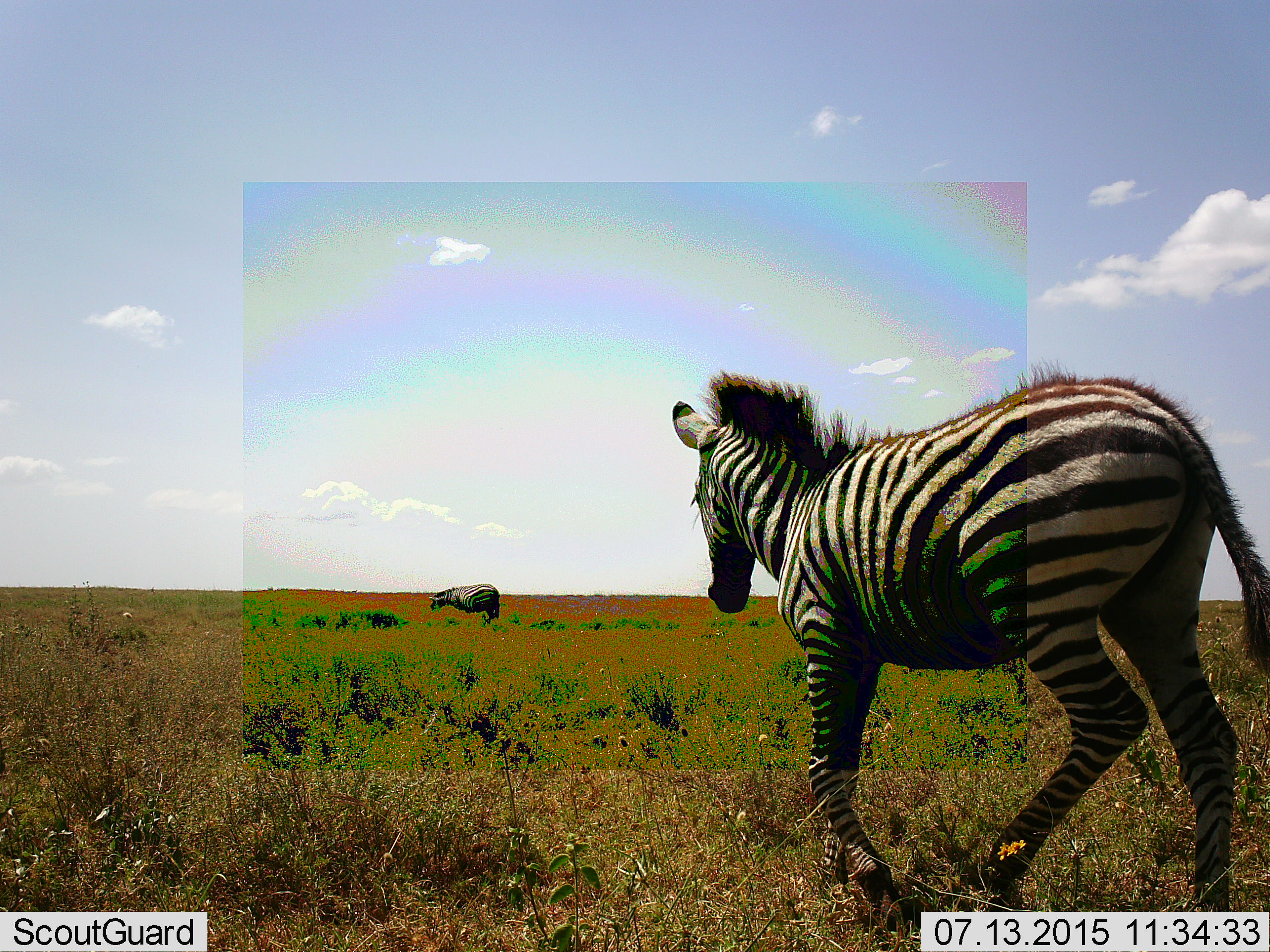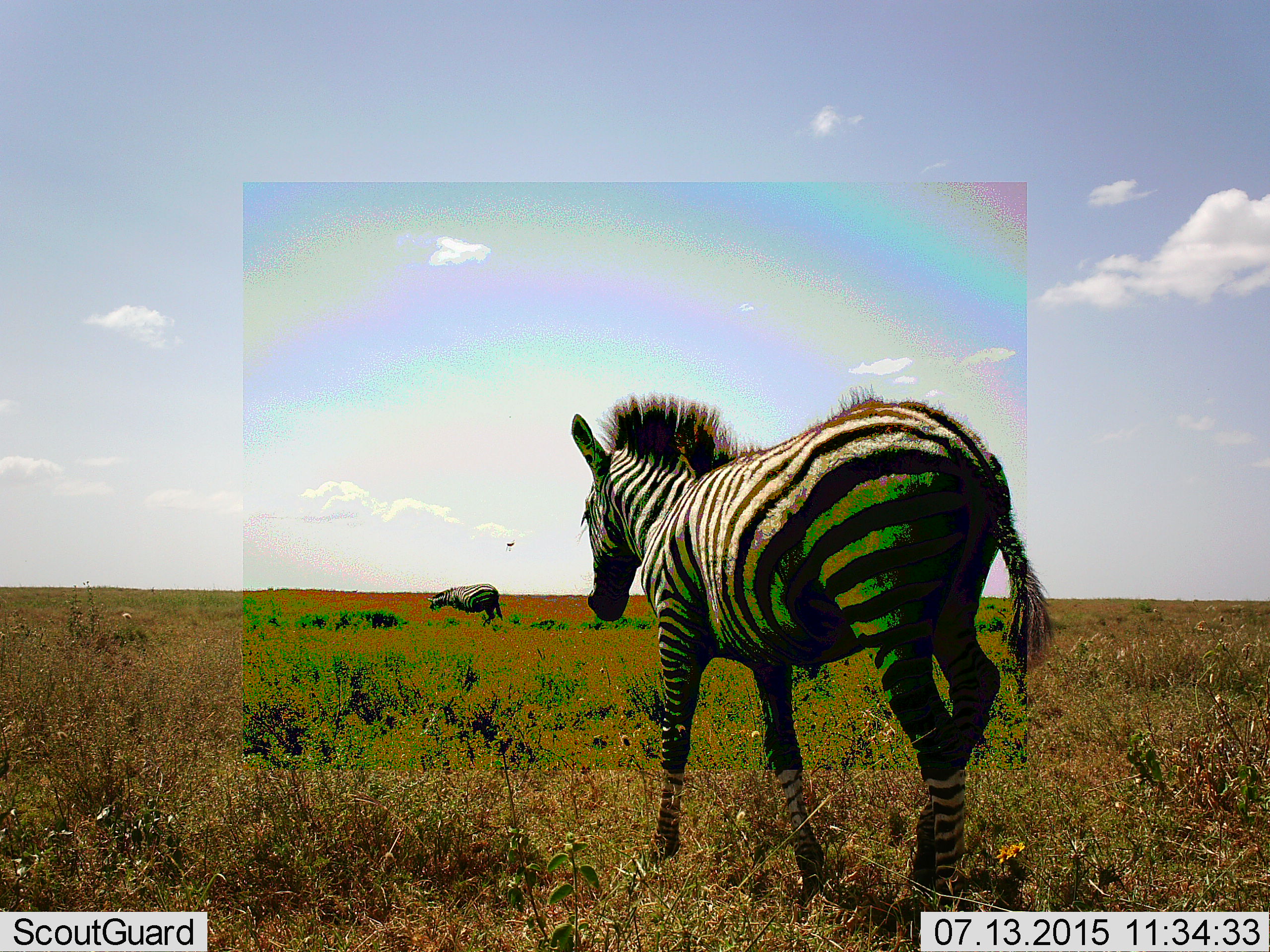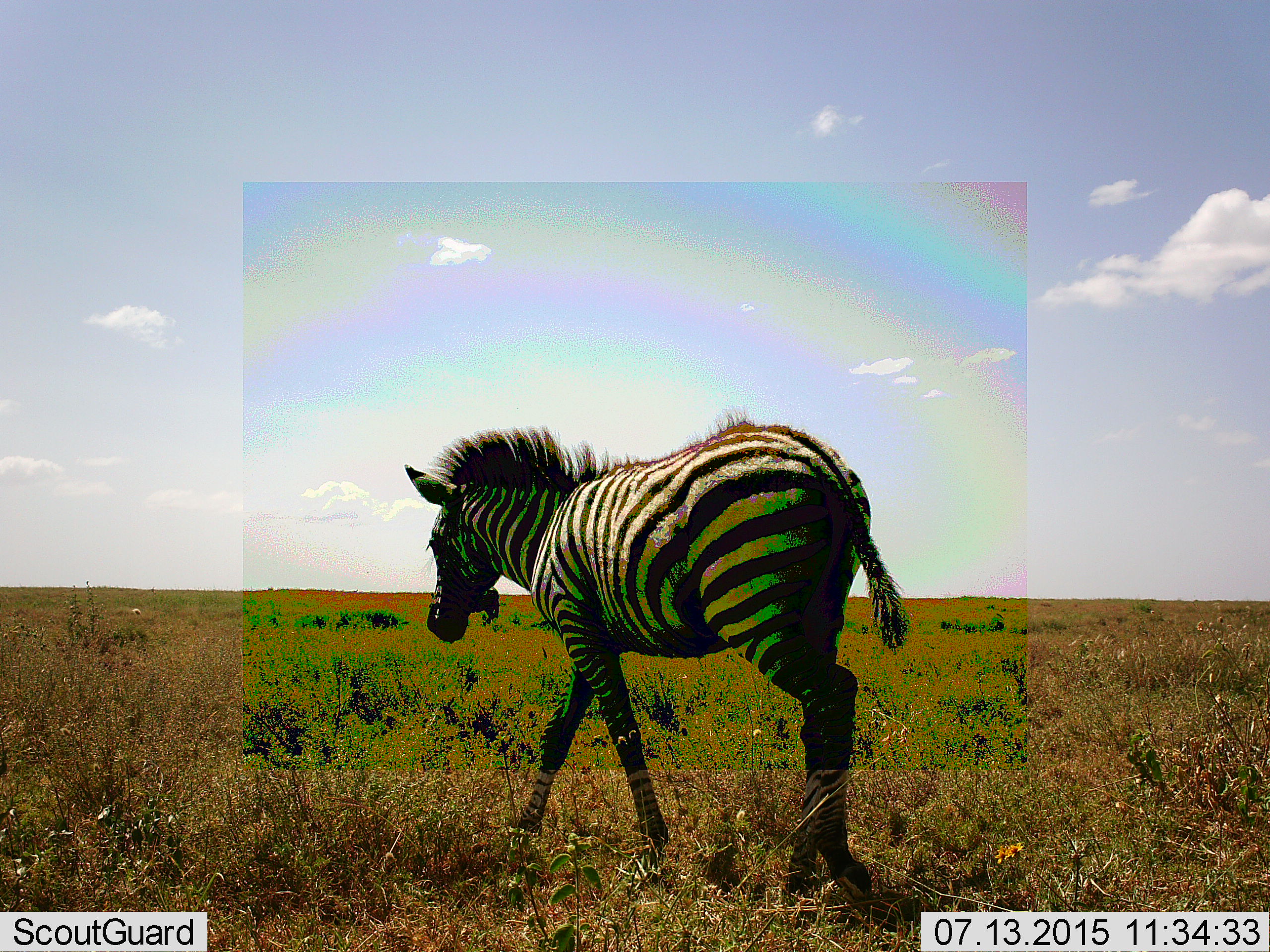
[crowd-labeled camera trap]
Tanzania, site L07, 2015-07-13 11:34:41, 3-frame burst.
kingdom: Animalia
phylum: Chordata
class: Mammalia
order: Perissodactyla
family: Equidae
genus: Equus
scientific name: Equus quagga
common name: plains zebra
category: zebra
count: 2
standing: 40%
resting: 0%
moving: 100%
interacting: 0%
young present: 10%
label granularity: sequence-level